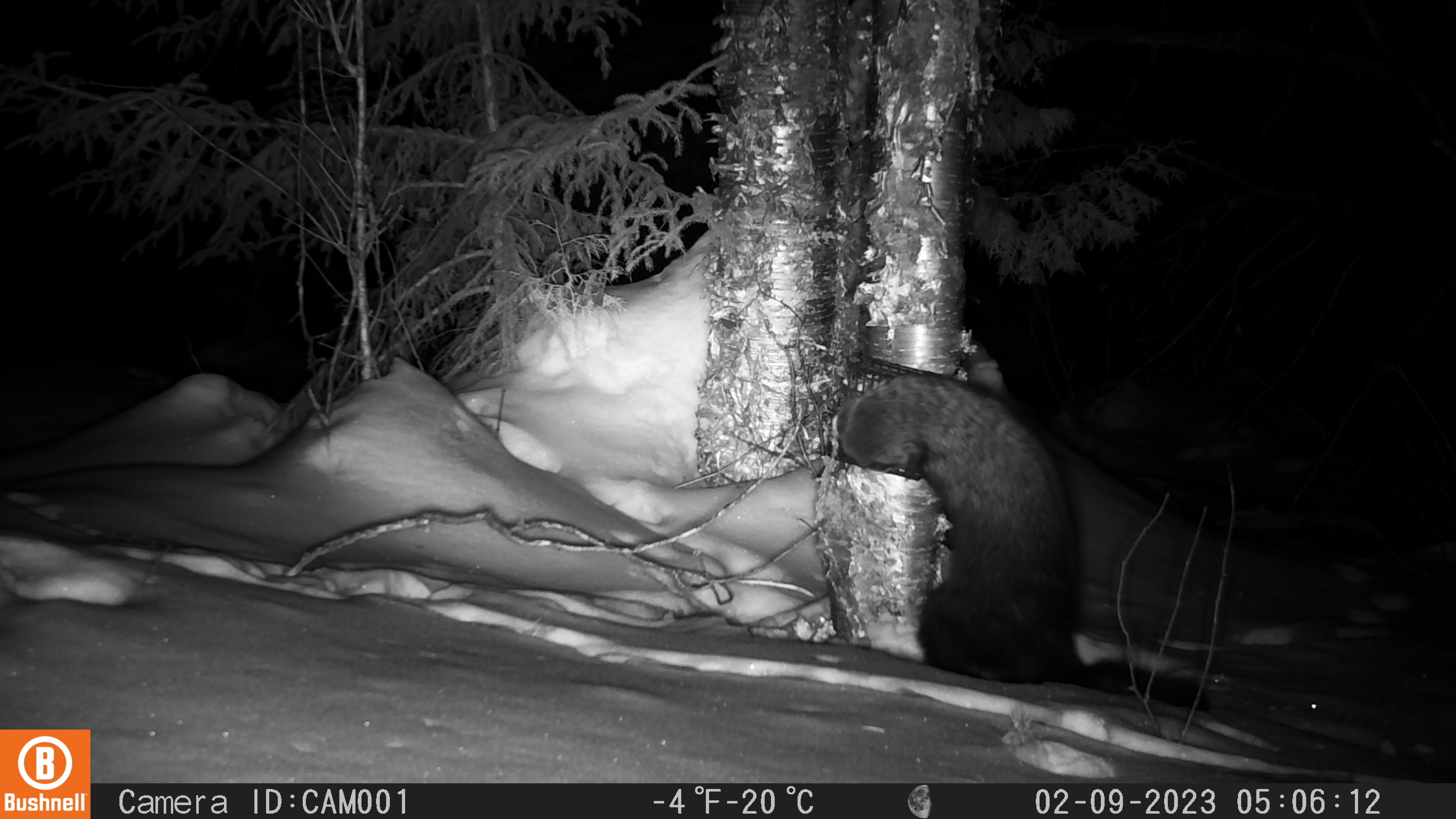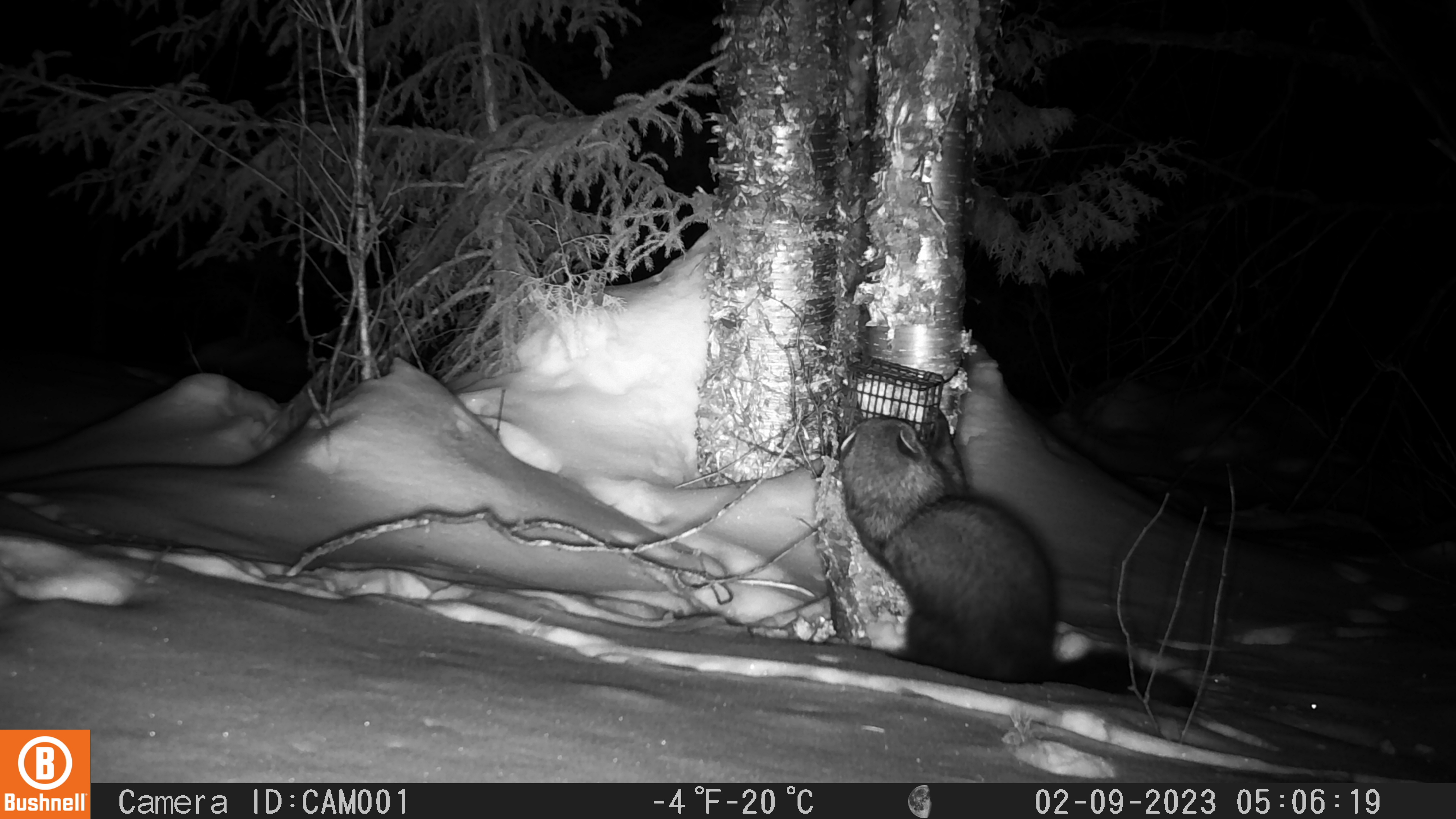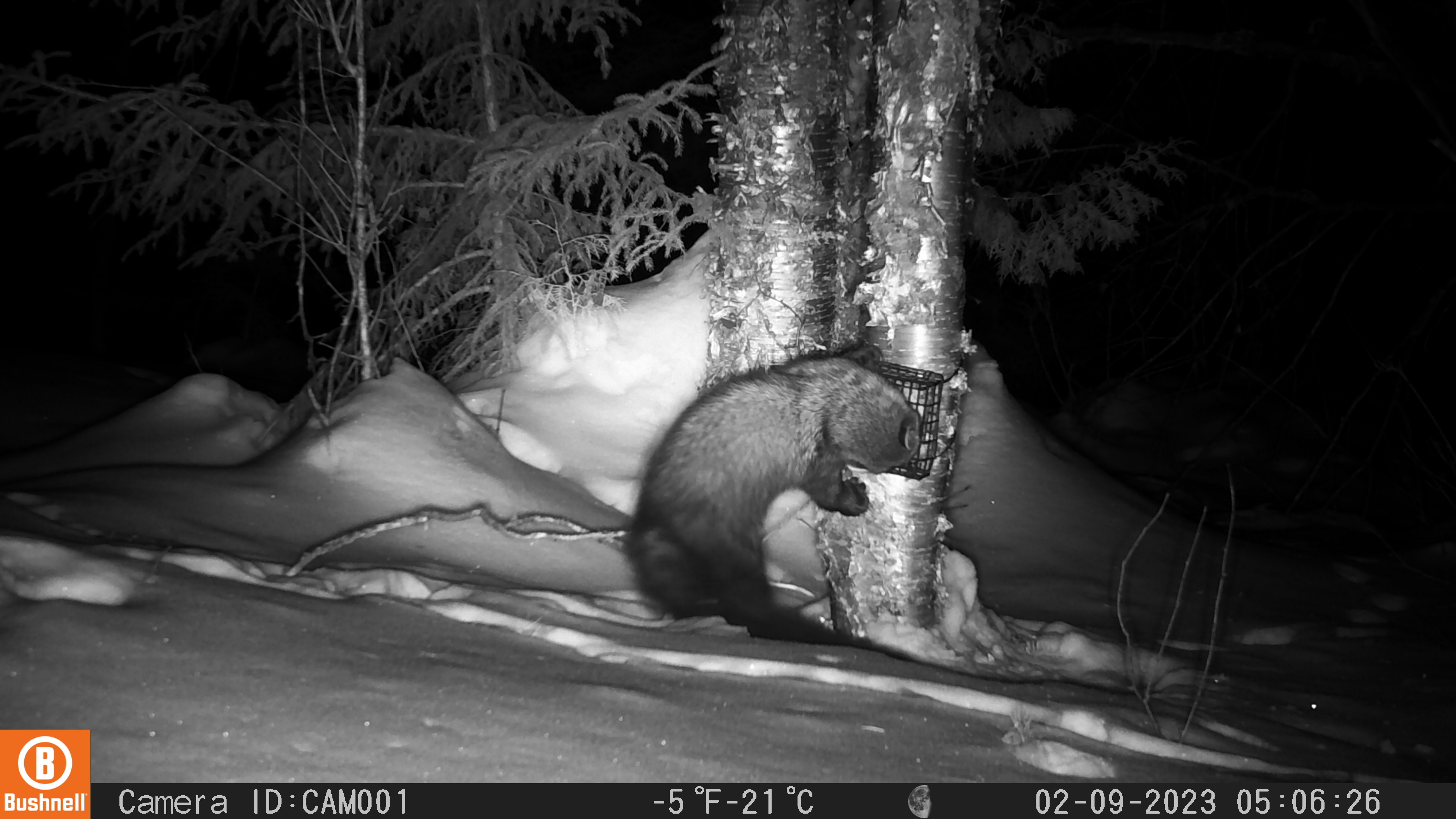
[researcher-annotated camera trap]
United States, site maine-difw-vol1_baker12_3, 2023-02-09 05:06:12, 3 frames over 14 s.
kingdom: Animalia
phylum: Chordata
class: Mammalia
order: Carnivora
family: Mustelidae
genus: Pekania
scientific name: Pekania pennanti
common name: fisher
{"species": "fisher (Pekania pennanti)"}